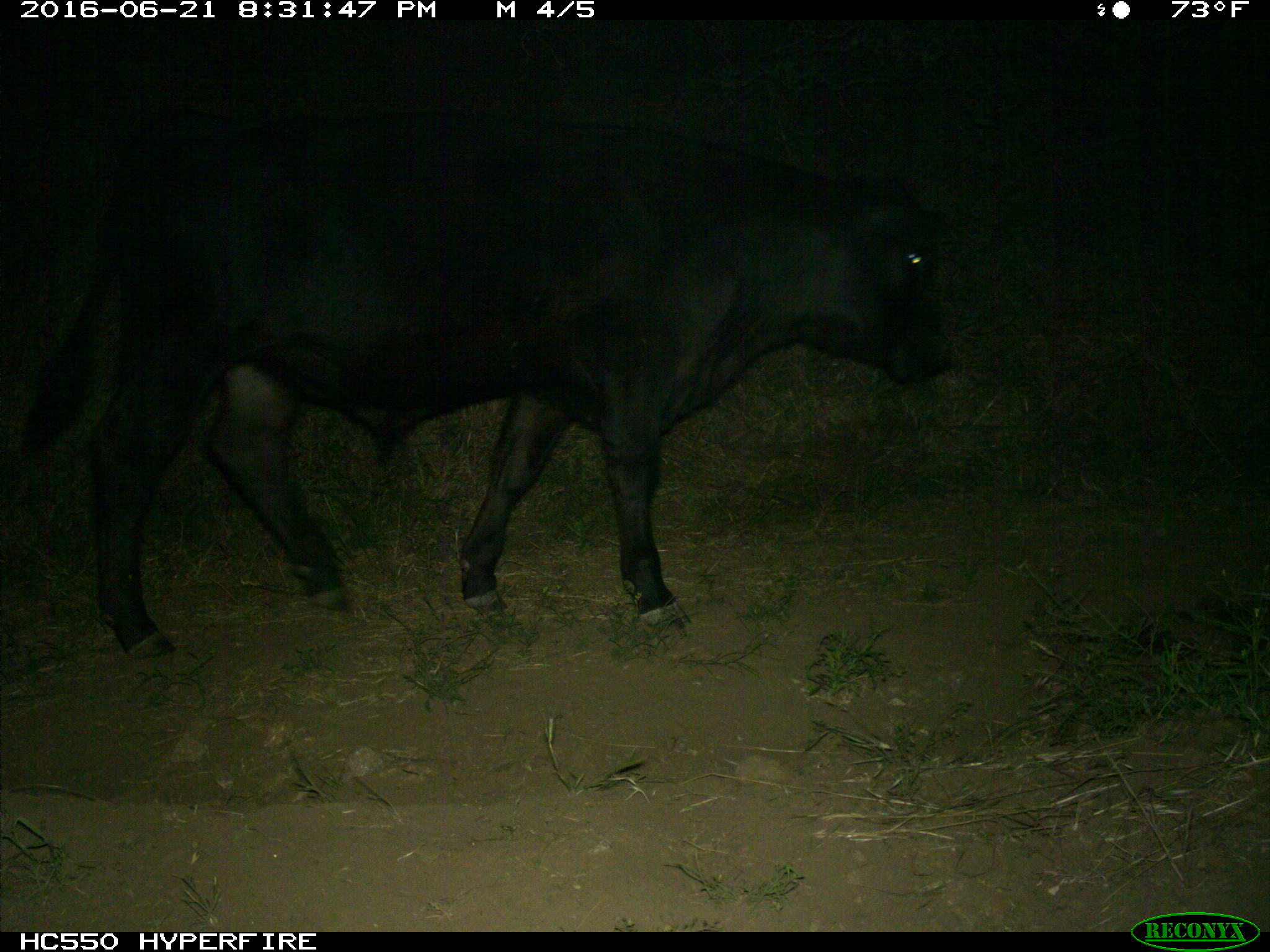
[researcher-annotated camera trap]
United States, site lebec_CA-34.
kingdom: Animalia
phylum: Chordata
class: Mammalia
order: Artiodactyla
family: Bovidae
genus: Bos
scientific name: Bos taurus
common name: domestic cow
Bos taurus (domestic cow).